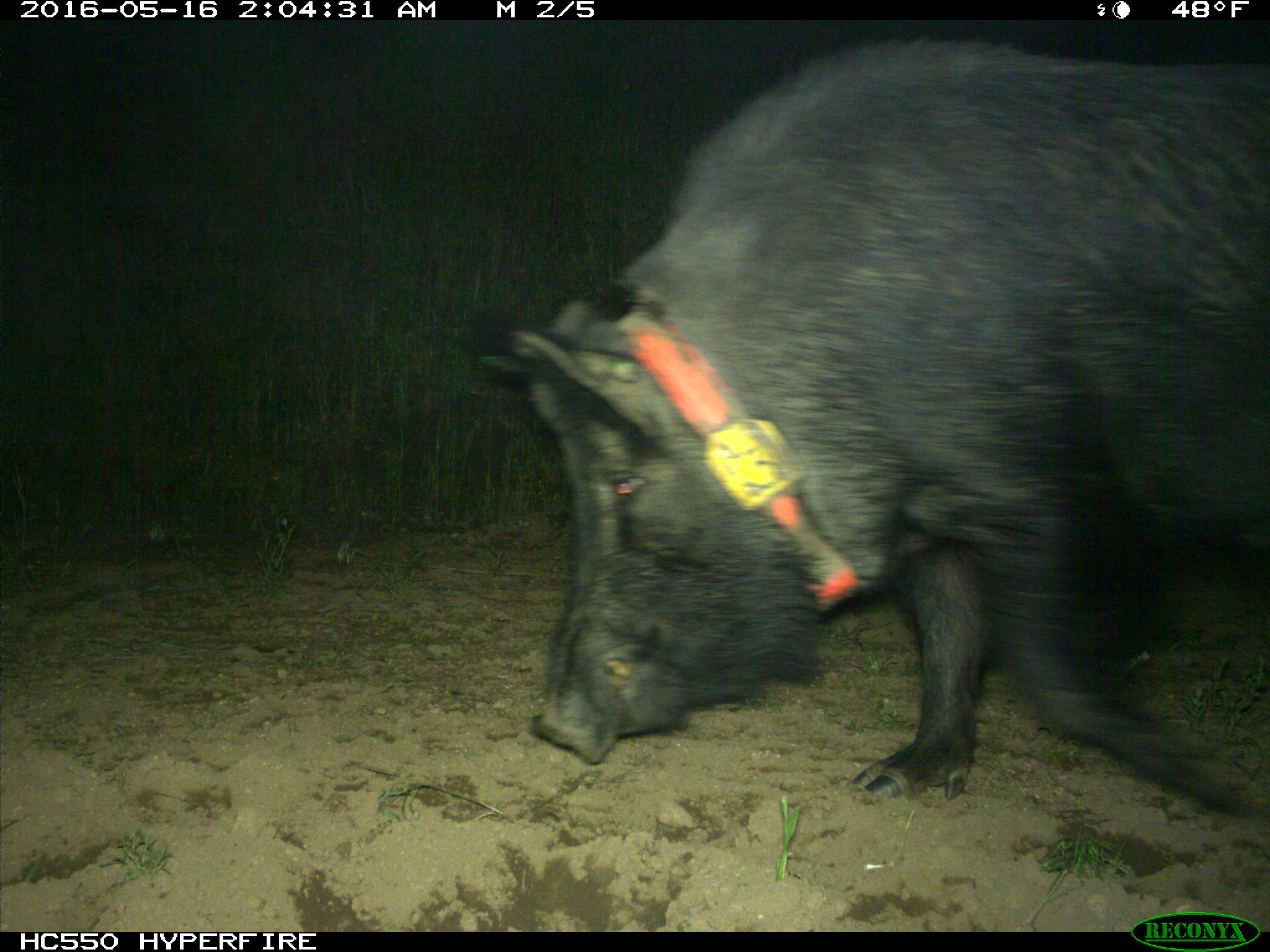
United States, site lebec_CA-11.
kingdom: Animalia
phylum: Chordata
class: Mammalia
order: Artiodactyla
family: Suidae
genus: Sus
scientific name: Sus scrofa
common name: wild boar